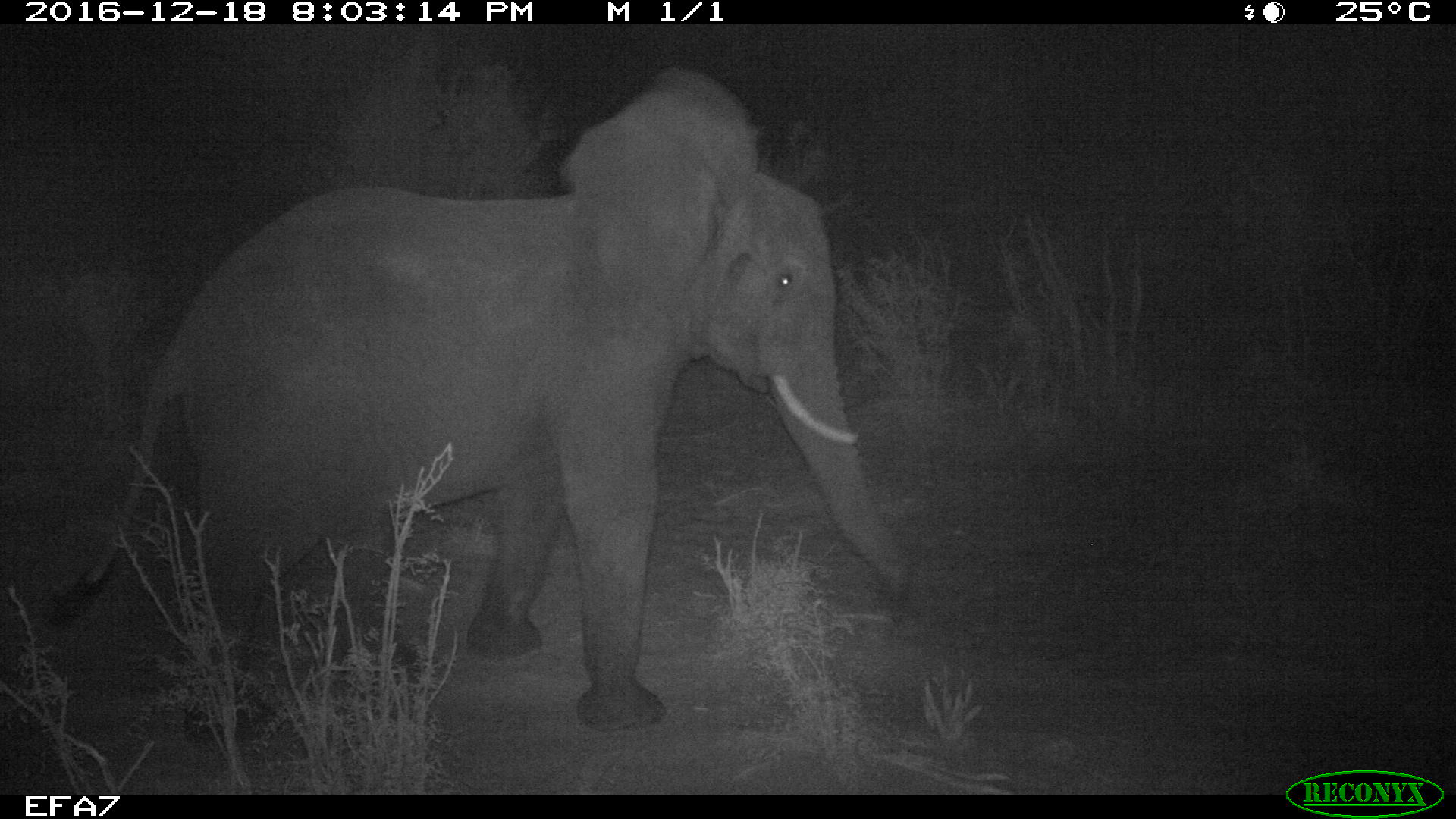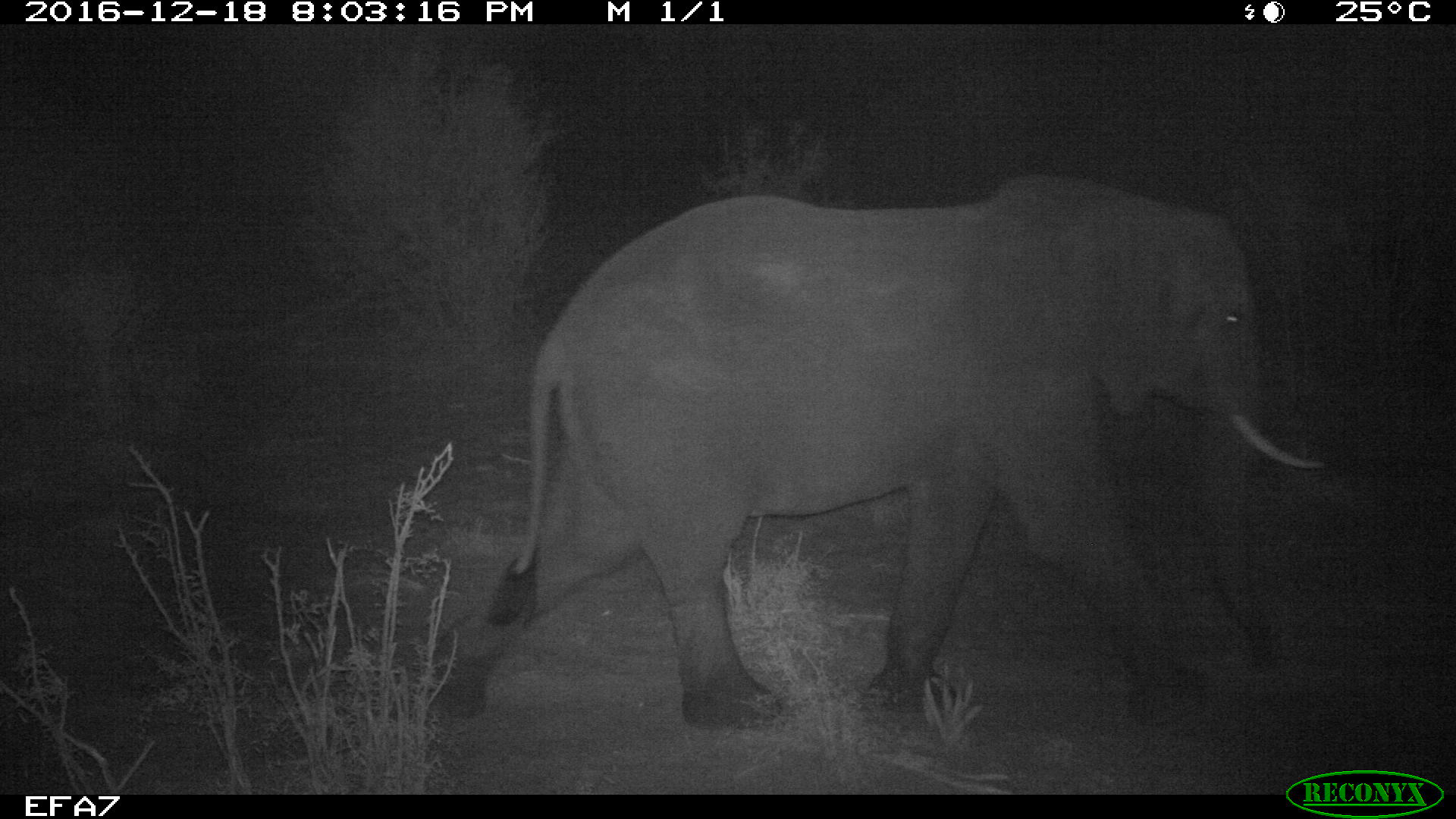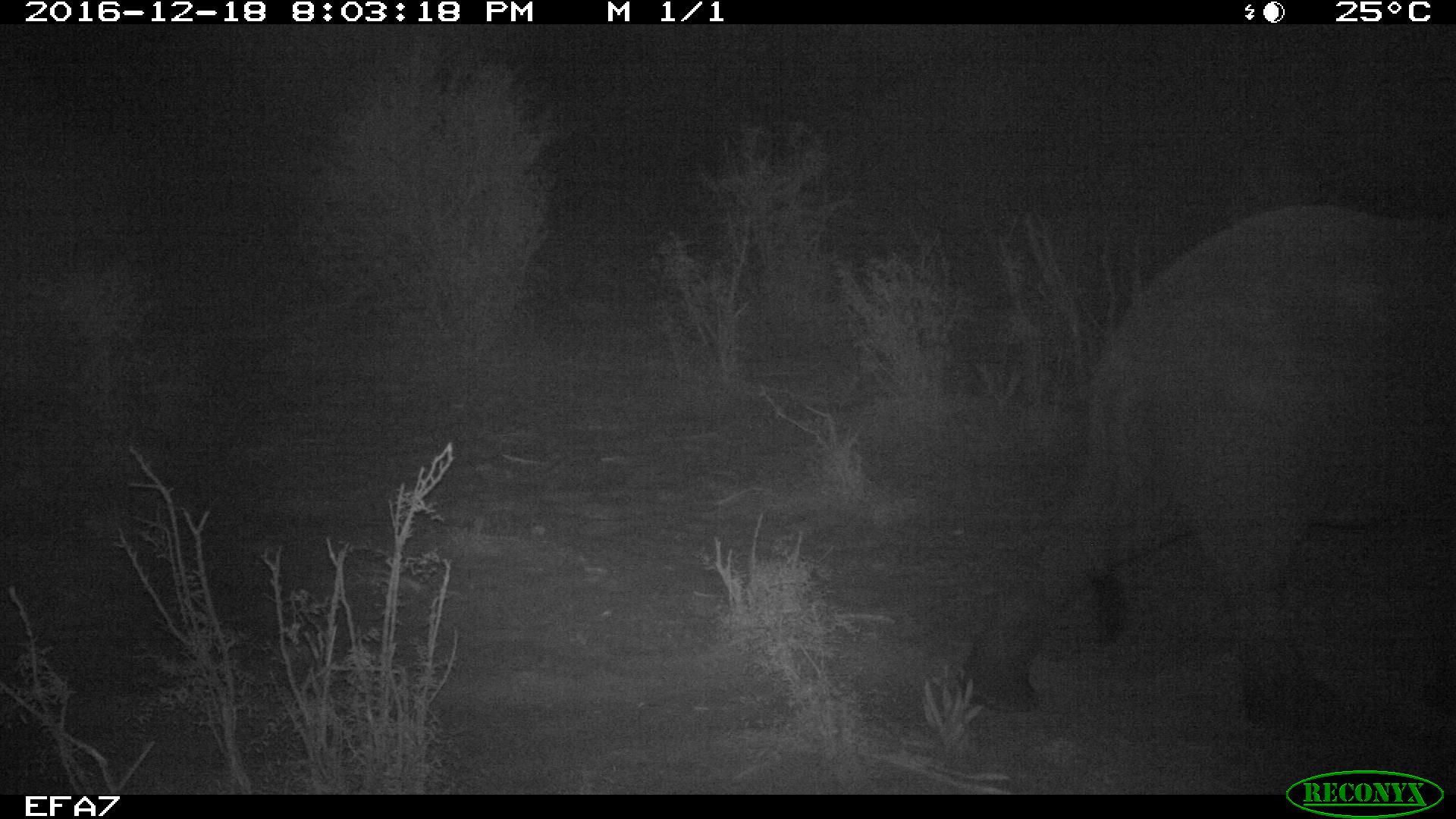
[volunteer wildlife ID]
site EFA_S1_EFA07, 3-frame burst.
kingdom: Animalia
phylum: Chordata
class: Mammalia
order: Proboscidea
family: Elephantidae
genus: Loxodonta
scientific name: Loxodonta africana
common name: african bush elephant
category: elephant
Elephant (african bush elephant) (Loxodonta africana), count 1. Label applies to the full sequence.